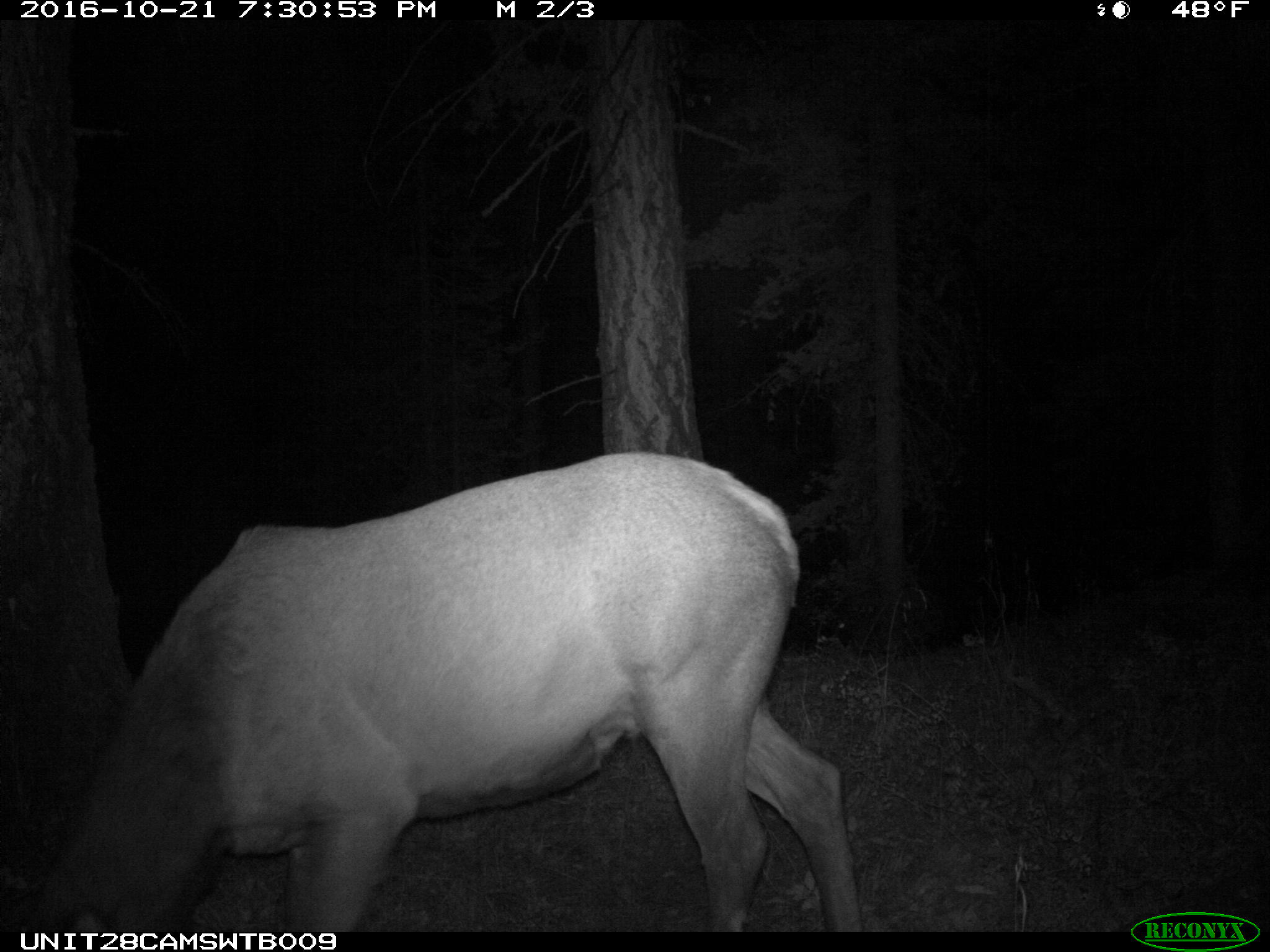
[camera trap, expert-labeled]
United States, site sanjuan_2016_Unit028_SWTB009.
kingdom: Animalia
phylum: Chordata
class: Mammalia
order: Artiodactyla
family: Cervidae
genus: Cervus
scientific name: Cervus elaphus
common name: red deer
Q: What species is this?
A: Cervus elaphus (red deer).